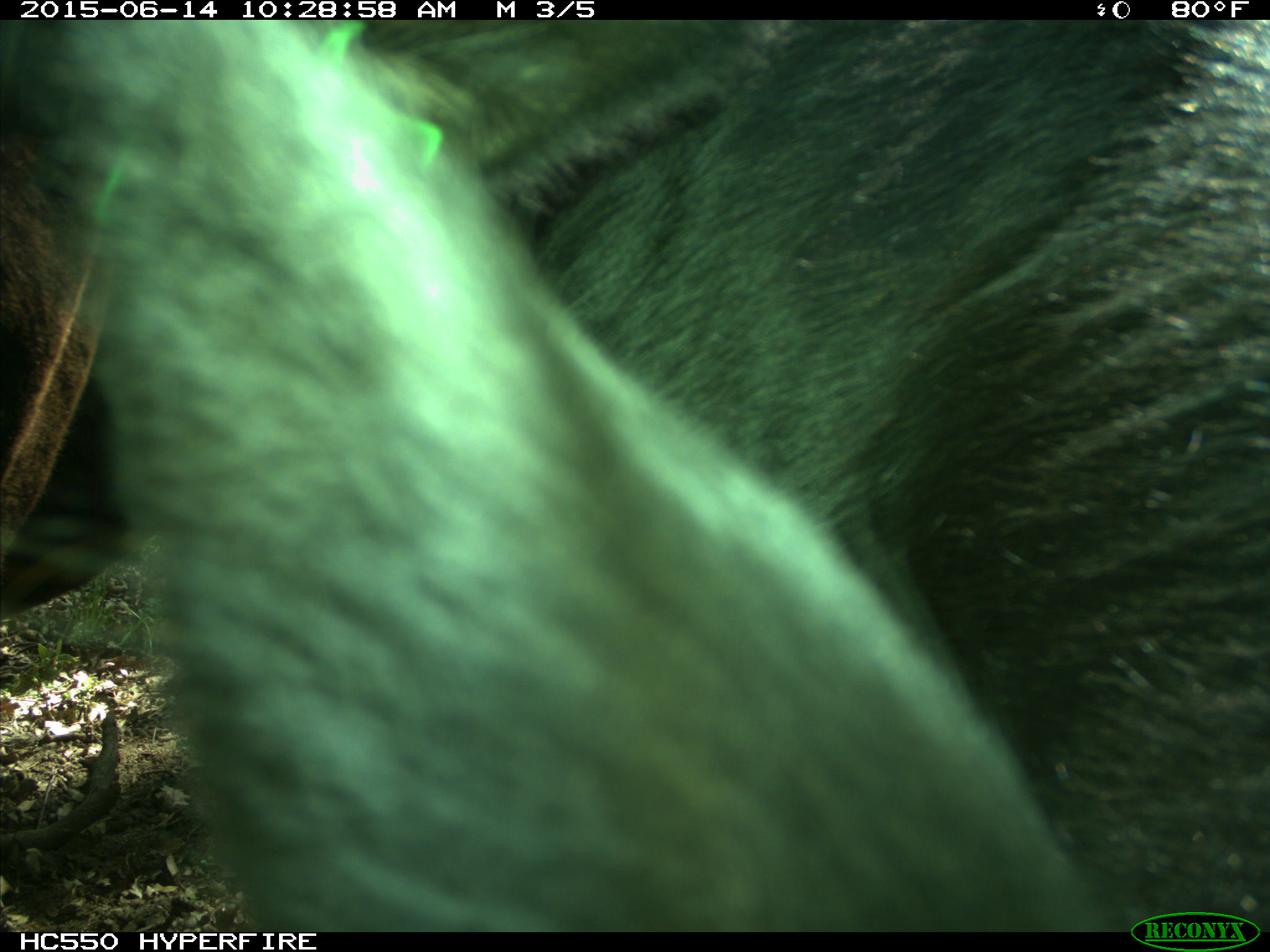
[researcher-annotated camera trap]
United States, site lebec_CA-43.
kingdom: Animalia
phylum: Chordata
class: Mammalia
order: Artiodactyla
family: Bovidae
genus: Bos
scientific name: Bos taurus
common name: domestic cow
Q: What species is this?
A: Bos taurus (domestic cow).